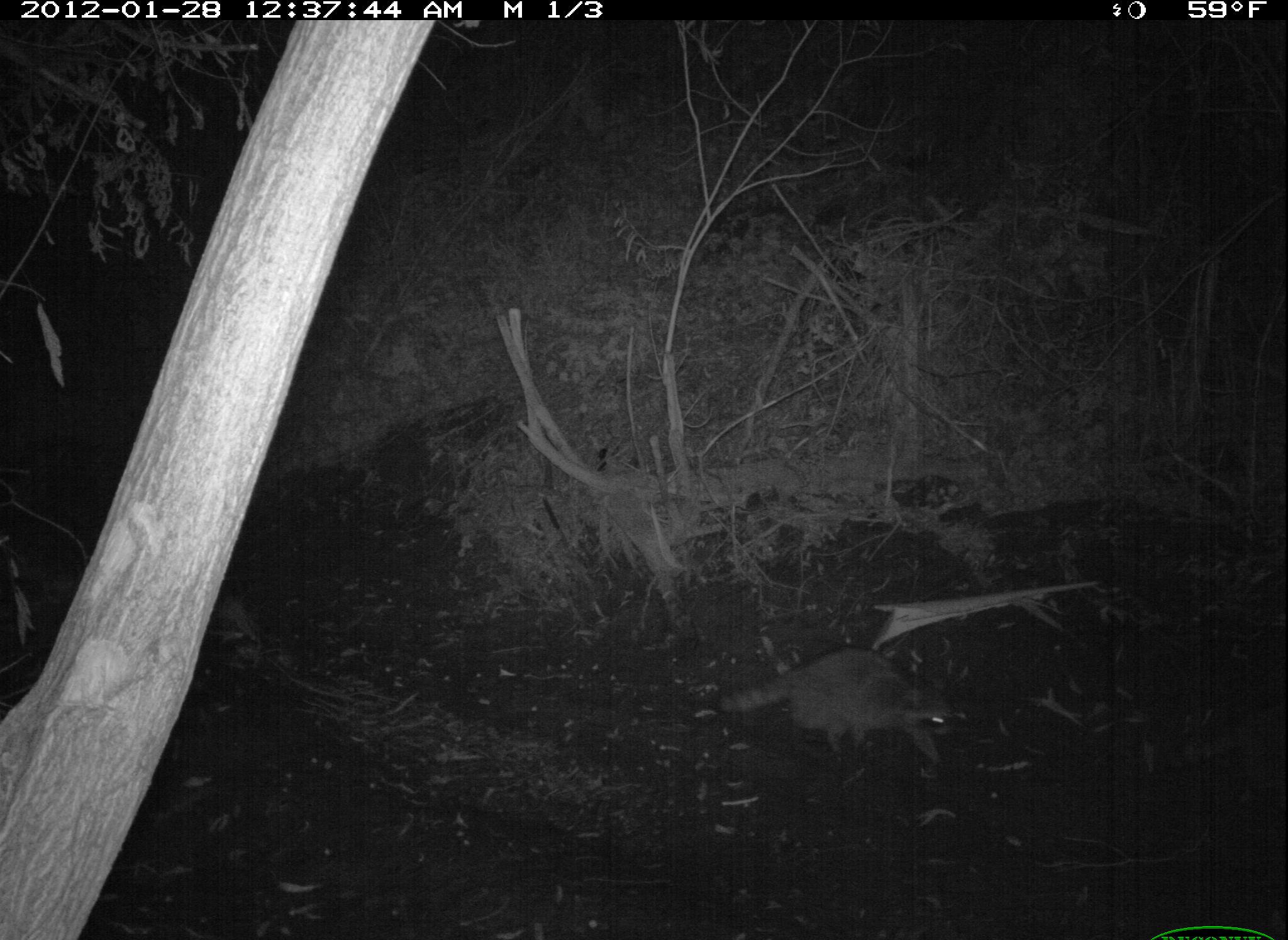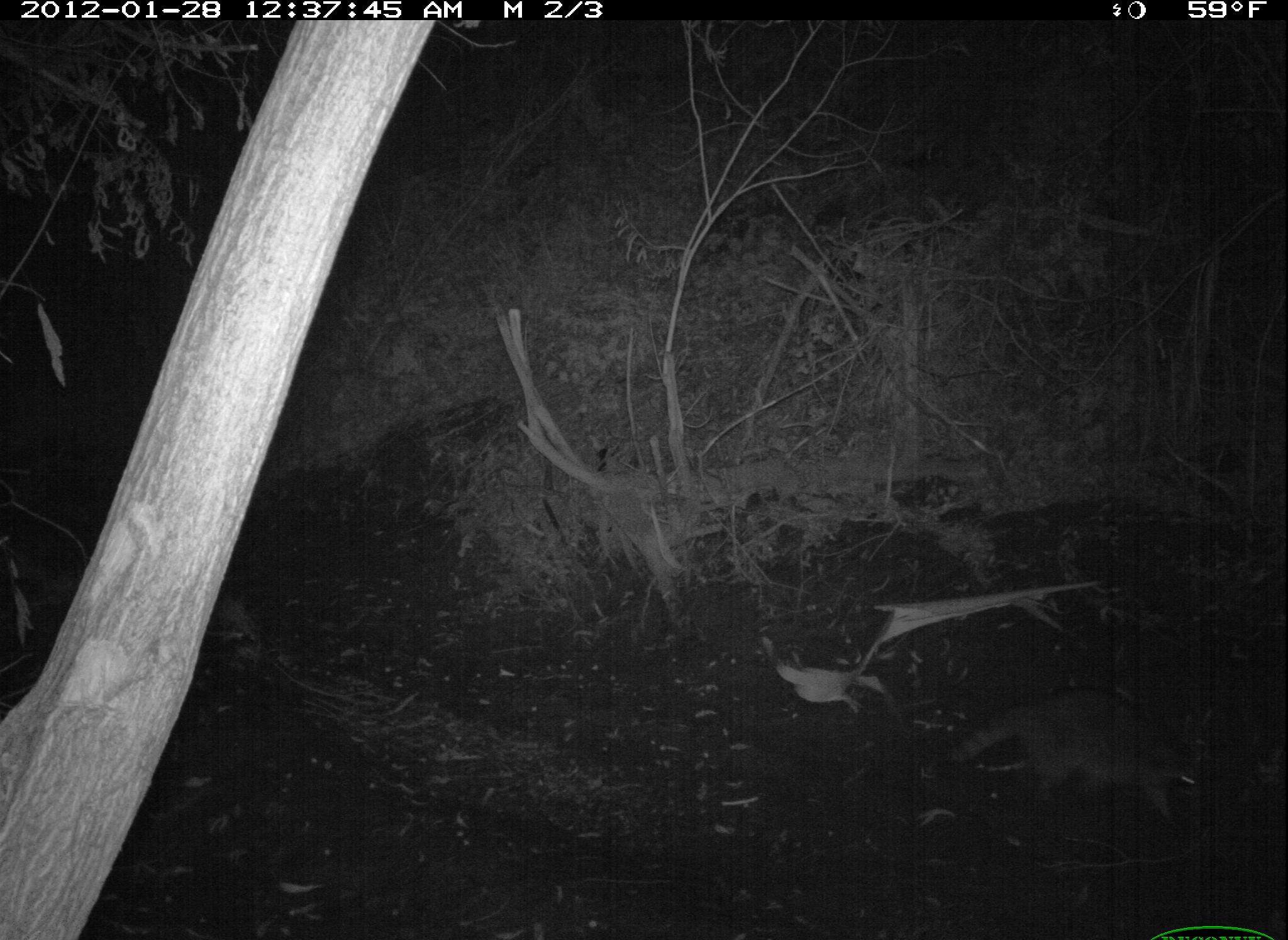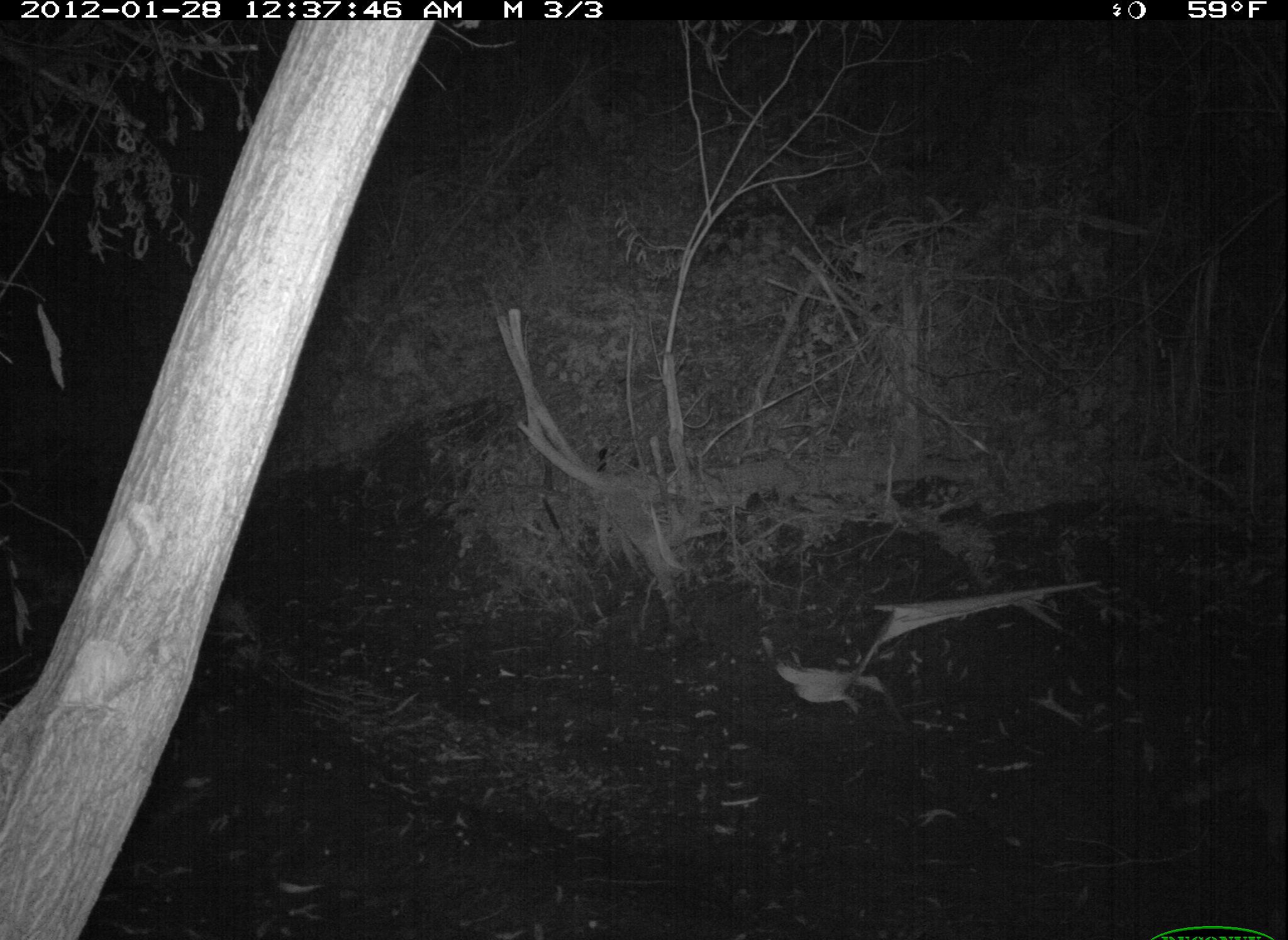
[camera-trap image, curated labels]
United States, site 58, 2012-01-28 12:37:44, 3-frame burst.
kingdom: Animalia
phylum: Chordata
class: Mammalia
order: Carnivora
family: Procyonidae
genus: Procyon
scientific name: Procyon lotor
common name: raccoon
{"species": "raccoon (Procyon lotor)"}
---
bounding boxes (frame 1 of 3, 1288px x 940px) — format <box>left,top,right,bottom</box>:
raccoon: <box>718,645,960,770</box>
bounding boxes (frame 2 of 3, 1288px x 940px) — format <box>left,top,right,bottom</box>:
raccoon: <box>944,688,1206,833</box>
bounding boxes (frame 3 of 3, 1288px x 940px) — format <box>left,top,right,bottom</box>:
raccoon: <box>1164,753,1288,860</box>